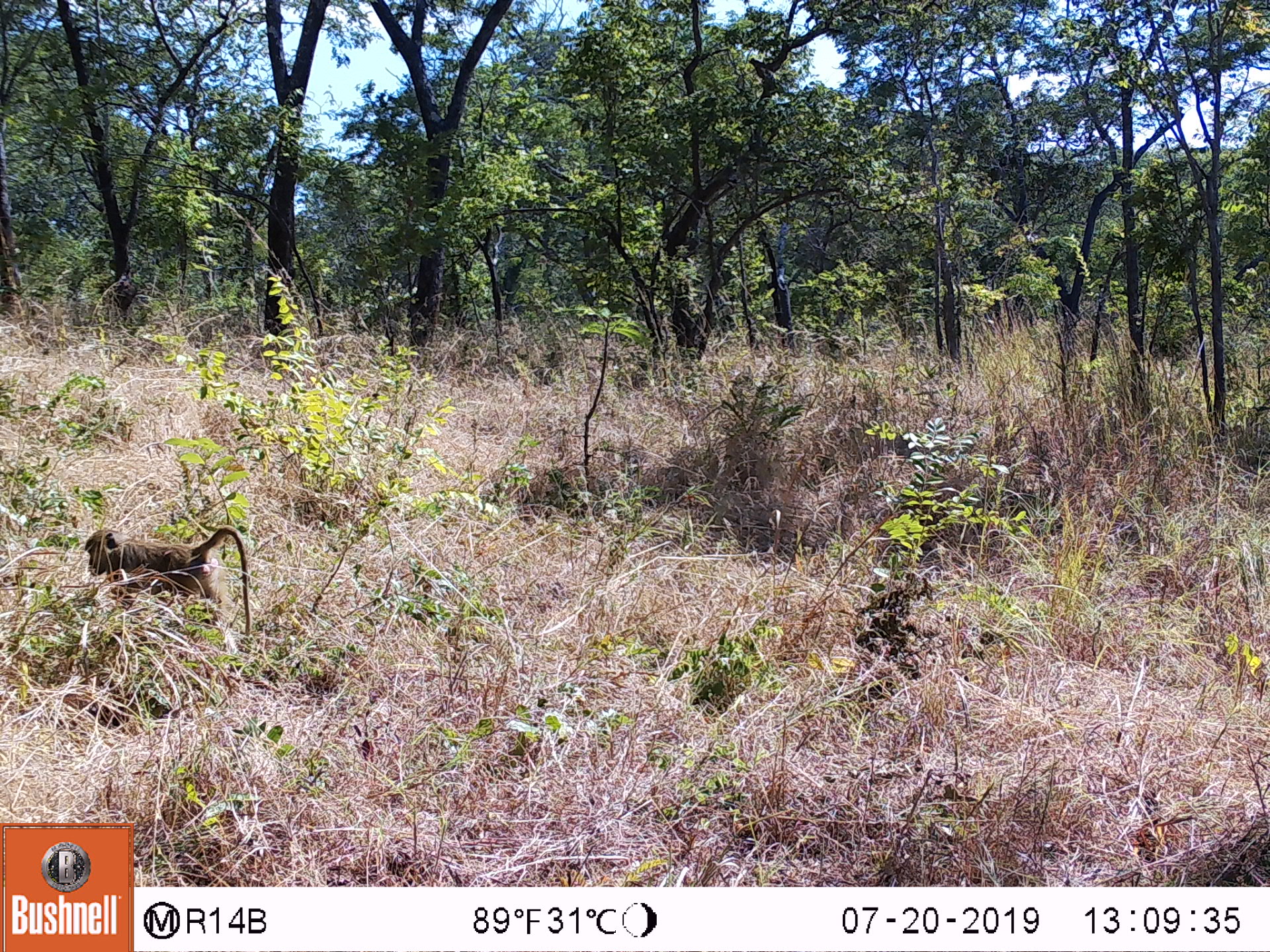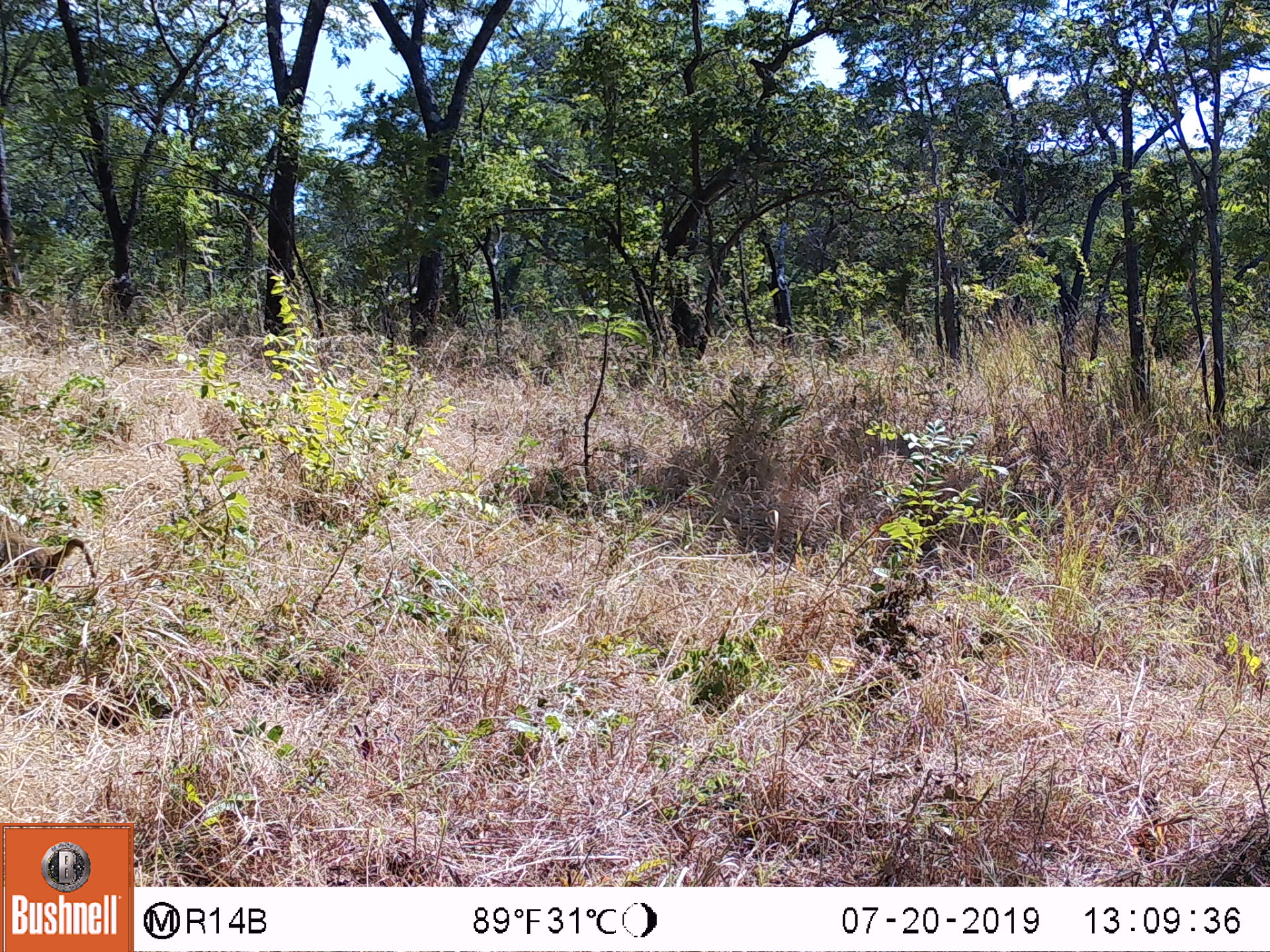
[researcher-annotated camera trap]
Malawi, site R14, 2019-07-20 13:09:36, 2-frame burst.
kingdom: Animalia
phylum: Chordata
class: Mammalia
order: Primates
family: Cercopithecidae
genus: Papio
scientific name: Papio cynocephalus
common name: yellow baboon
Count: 1.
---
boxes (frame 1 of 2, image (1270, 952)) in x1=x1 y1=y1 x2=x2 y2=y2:
yellow baboon: x1=80 y1=519 x2=257 y2=642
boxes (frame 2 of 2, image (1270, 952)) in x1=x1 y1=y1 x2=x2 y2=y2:
yellow baboon: x1=2 y1=509 x2=104 y2=603